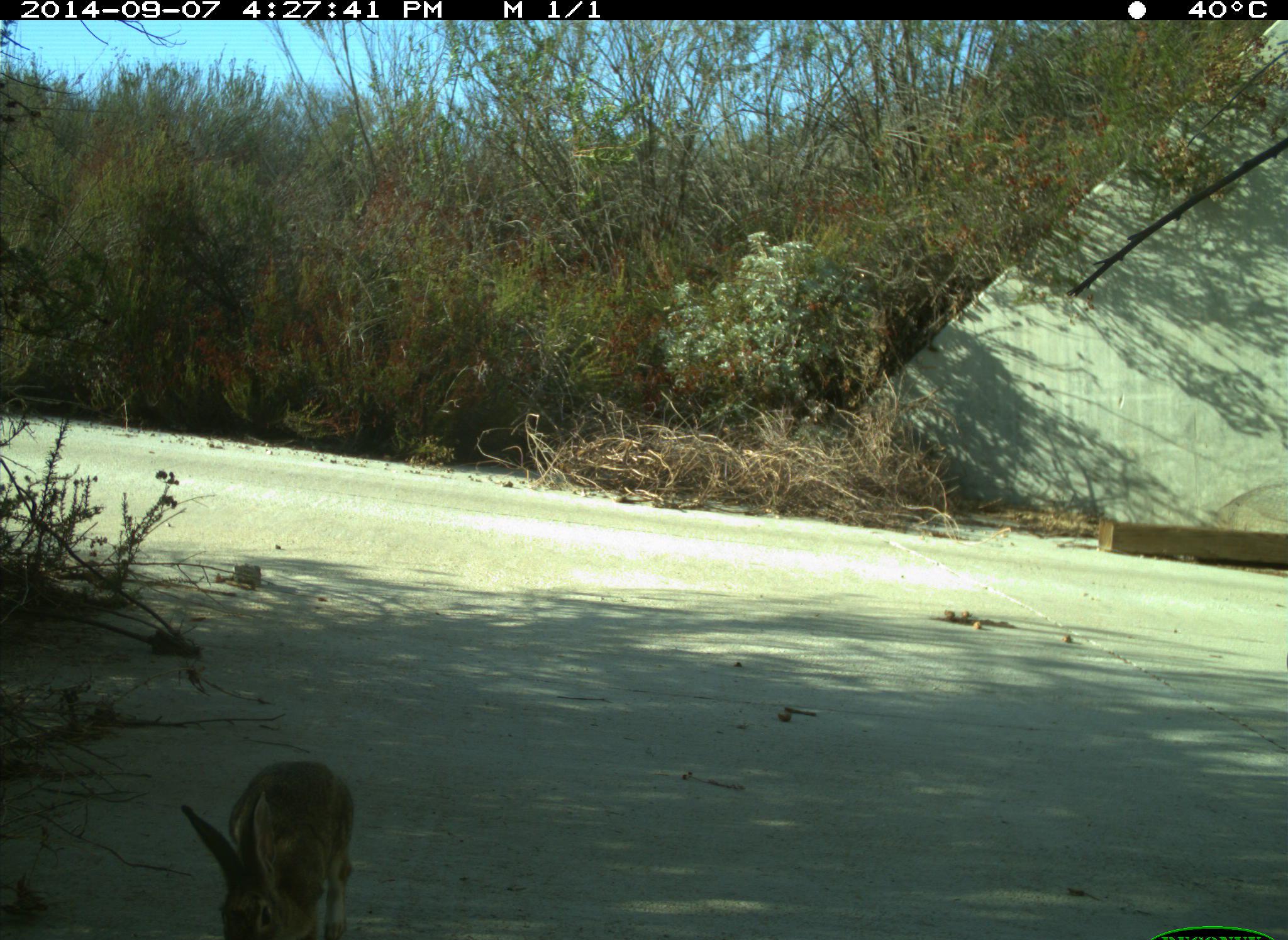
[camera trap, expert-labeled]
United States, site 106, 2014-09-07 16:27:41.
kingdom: Animalia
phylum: Chordata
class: Mammalia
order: Lagomorpha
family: Leporidae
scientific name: Leporidae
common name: rabbits and hares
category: rabbit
Rabbit (rabbits and hares) (Leporidae).